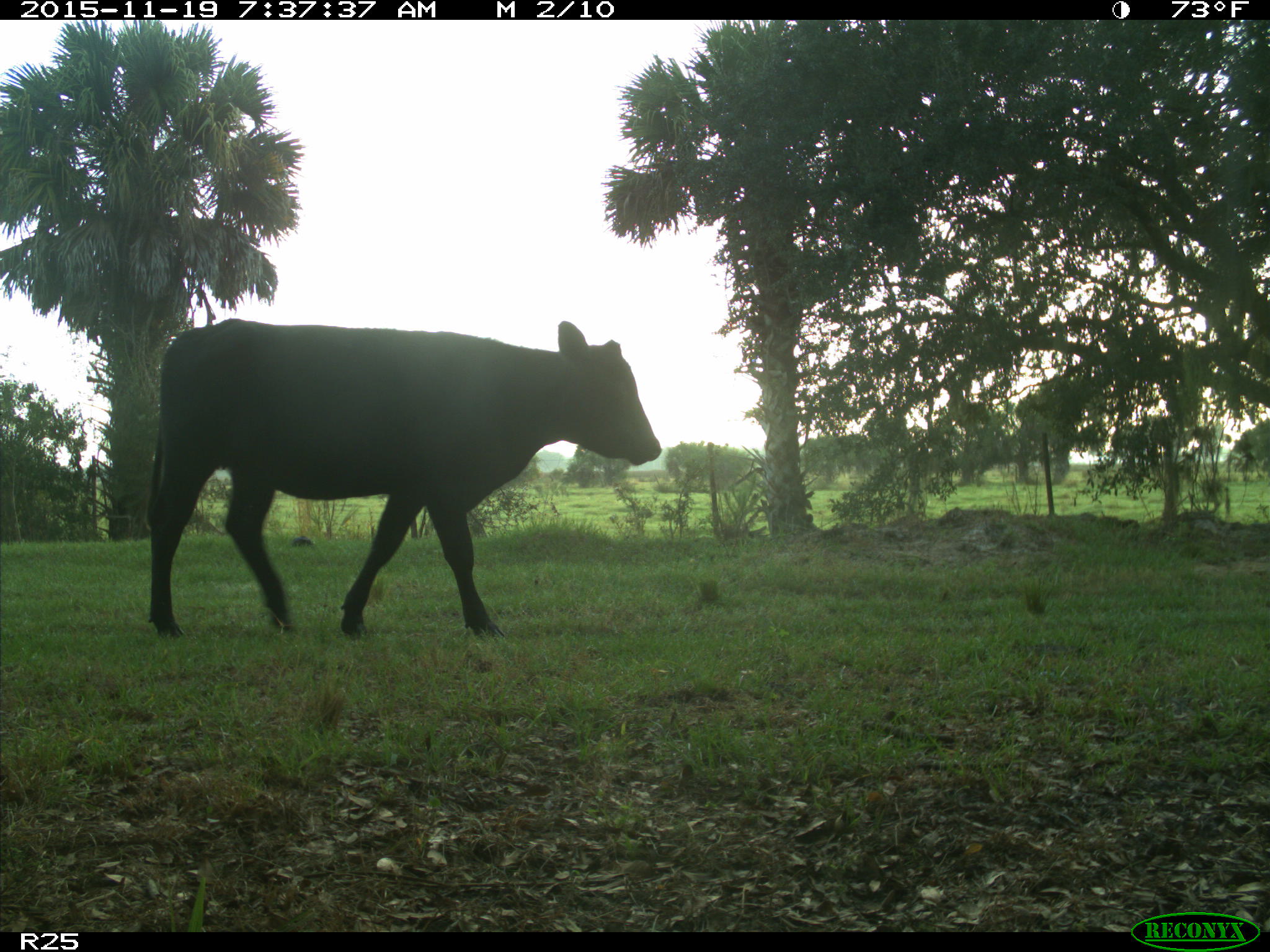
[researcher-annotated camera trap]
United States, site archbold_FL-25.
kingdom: Animalia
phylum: Chordata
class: Mammalia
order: Artiodactyla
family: Bovidae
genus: Bos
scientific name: Bos taurus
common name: domestic cow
Bos taurus (domestic cow).